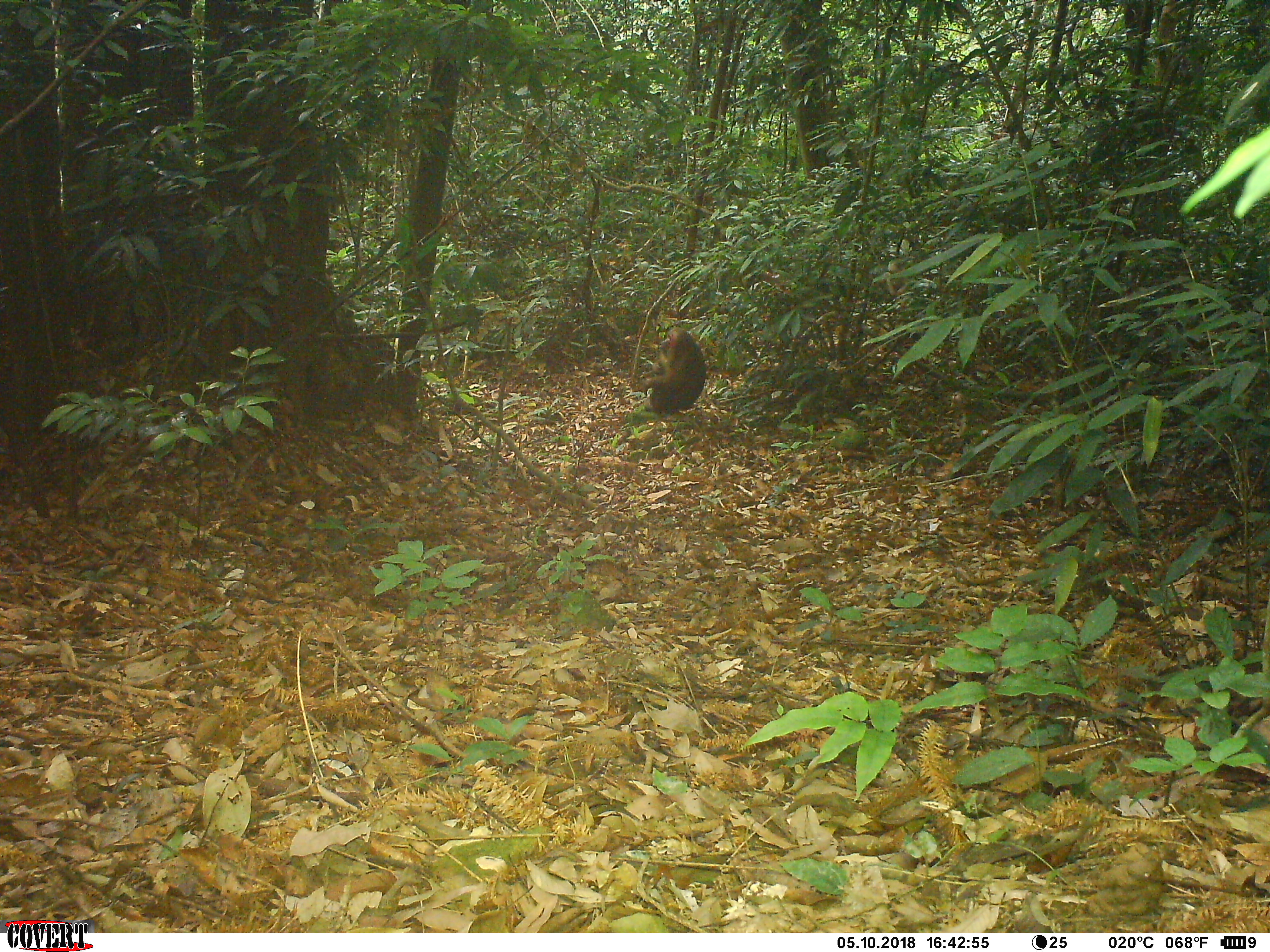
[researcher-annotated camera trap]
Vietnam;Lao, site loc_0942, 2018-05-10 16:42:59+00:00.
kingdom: Animalia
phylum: Chordata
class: Mammalia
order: Primates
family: Cercopithecidae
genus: Macaca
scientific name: Macaca arctoides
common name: stump-tailed macaque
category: stump tailed macaque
Stump tailed macaque (stump-tailed macaque) (Macaca arctoides). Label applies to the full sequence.